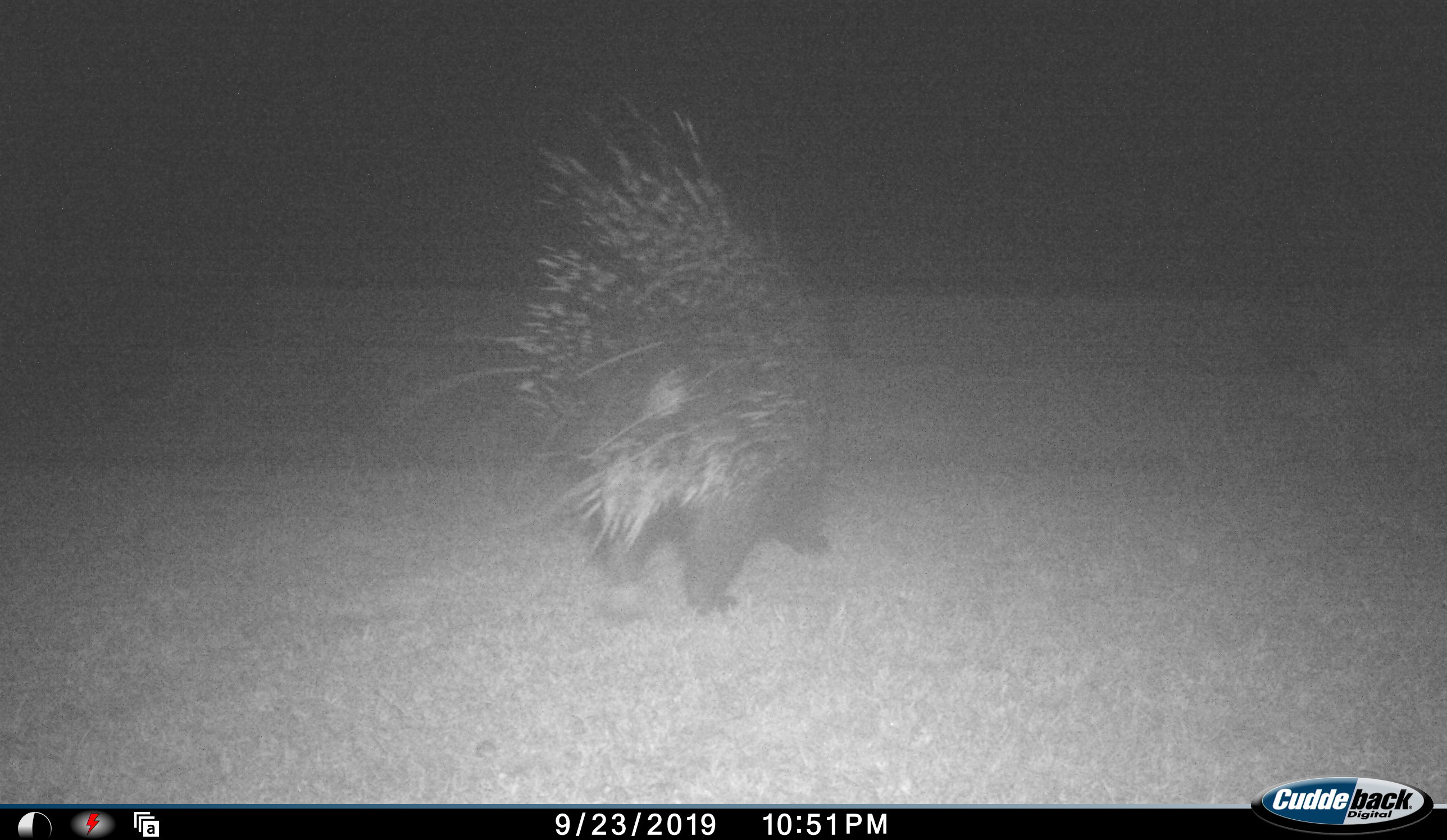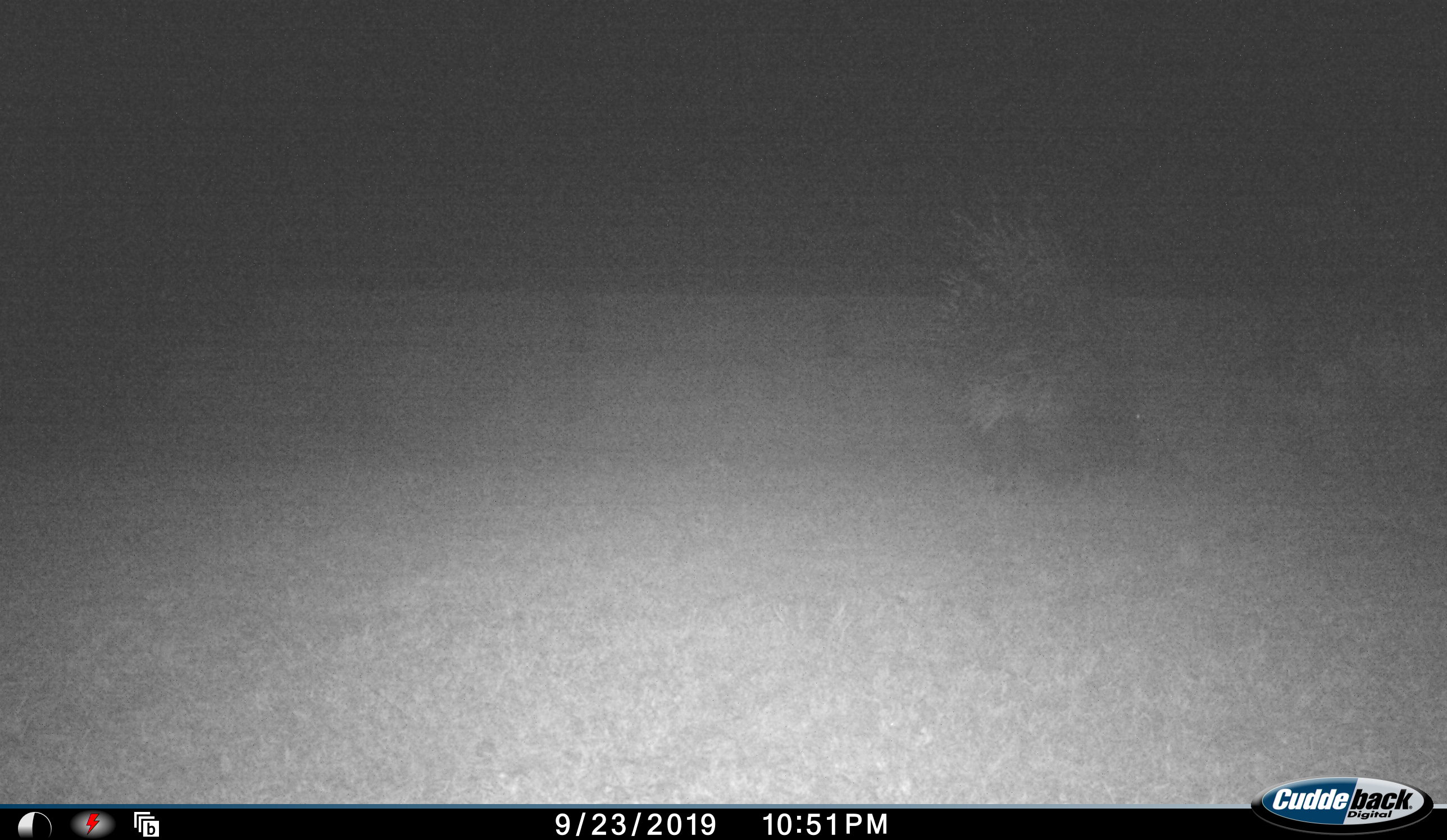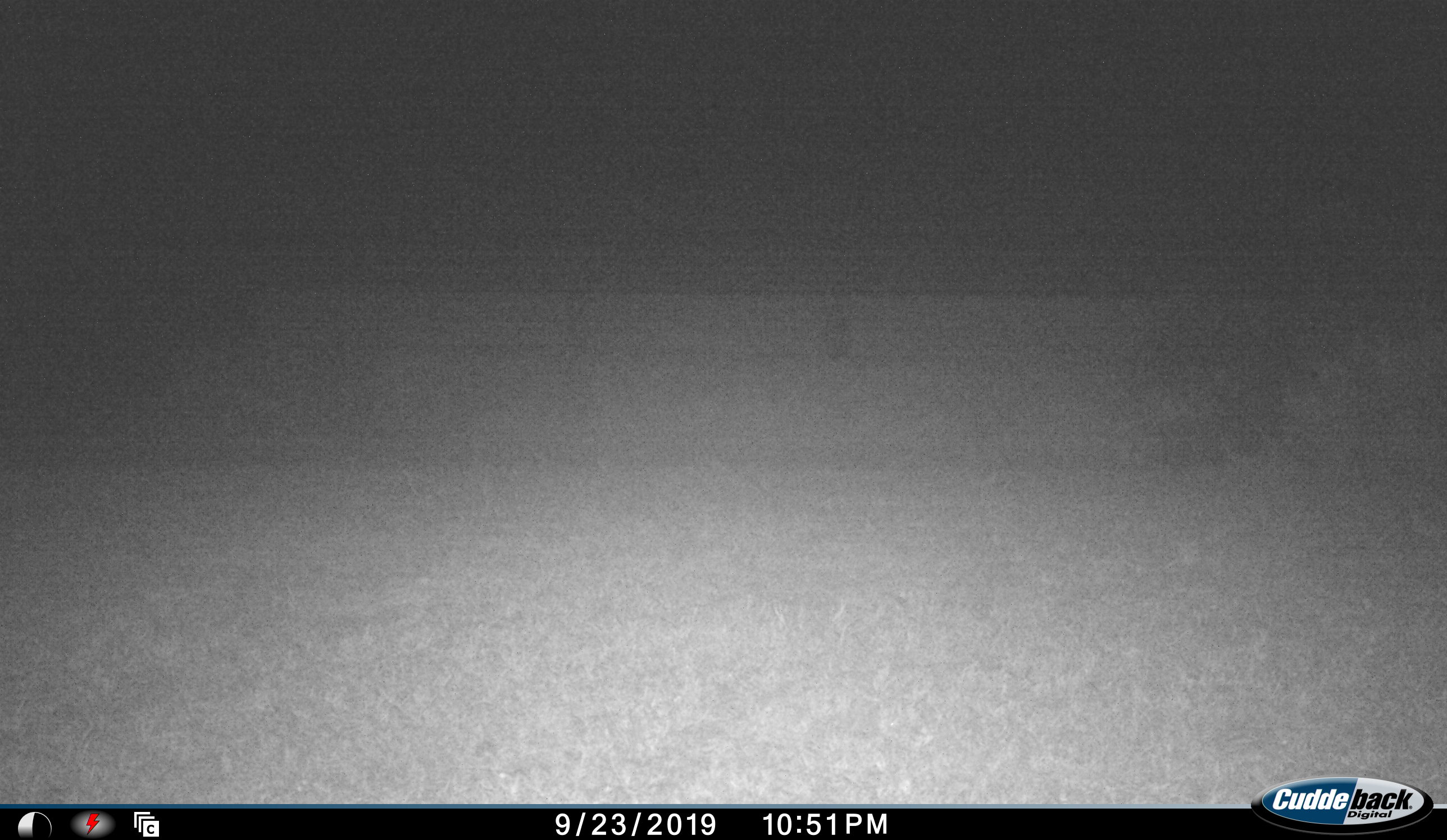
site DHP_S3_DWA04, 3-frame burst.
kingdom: Animalia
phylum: Chordata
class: Mammalia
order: Rodentia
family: Hystricidae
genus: Hystrix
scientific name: Hystrix cristata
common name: crested porcupine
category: porcupine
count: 1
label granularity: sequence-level